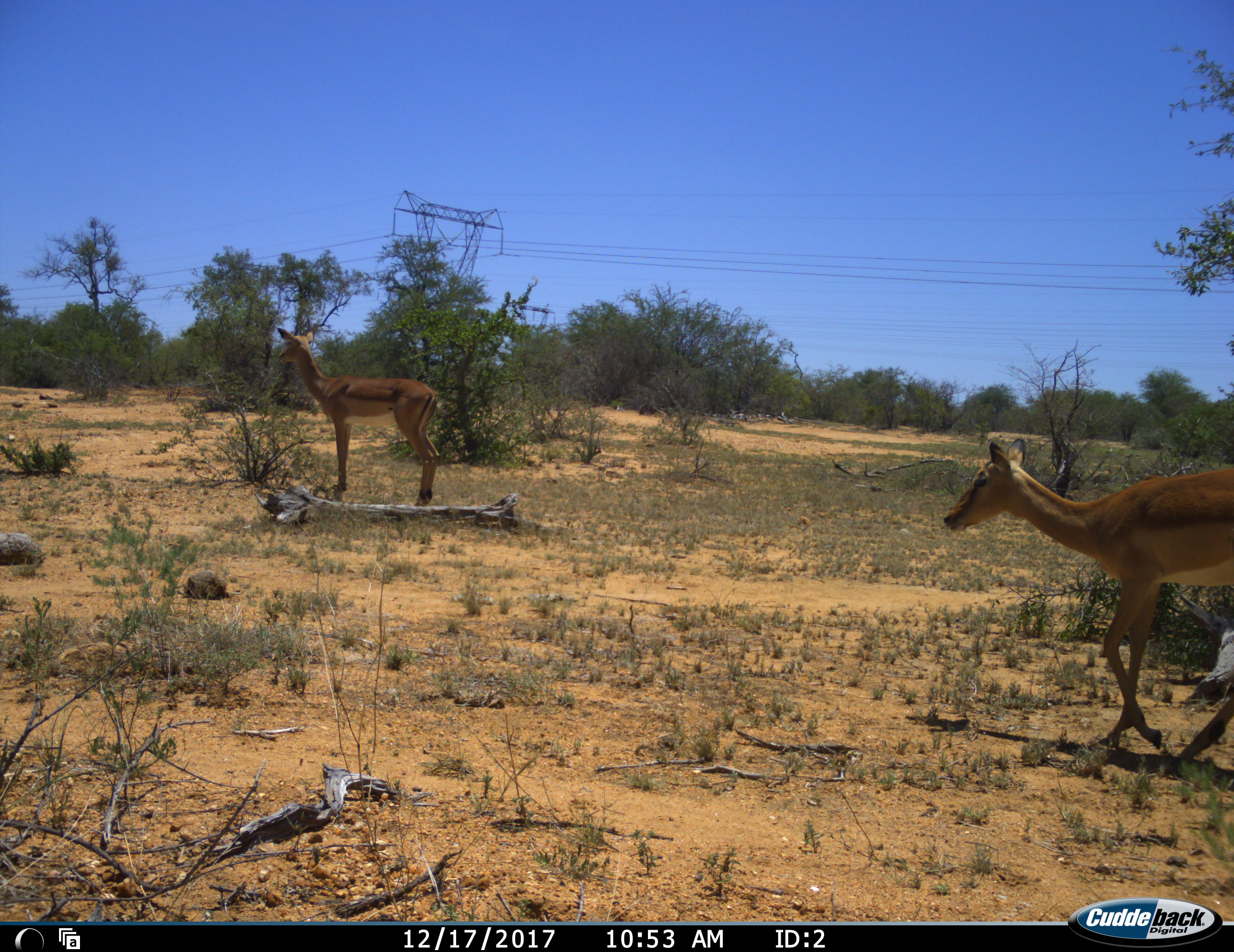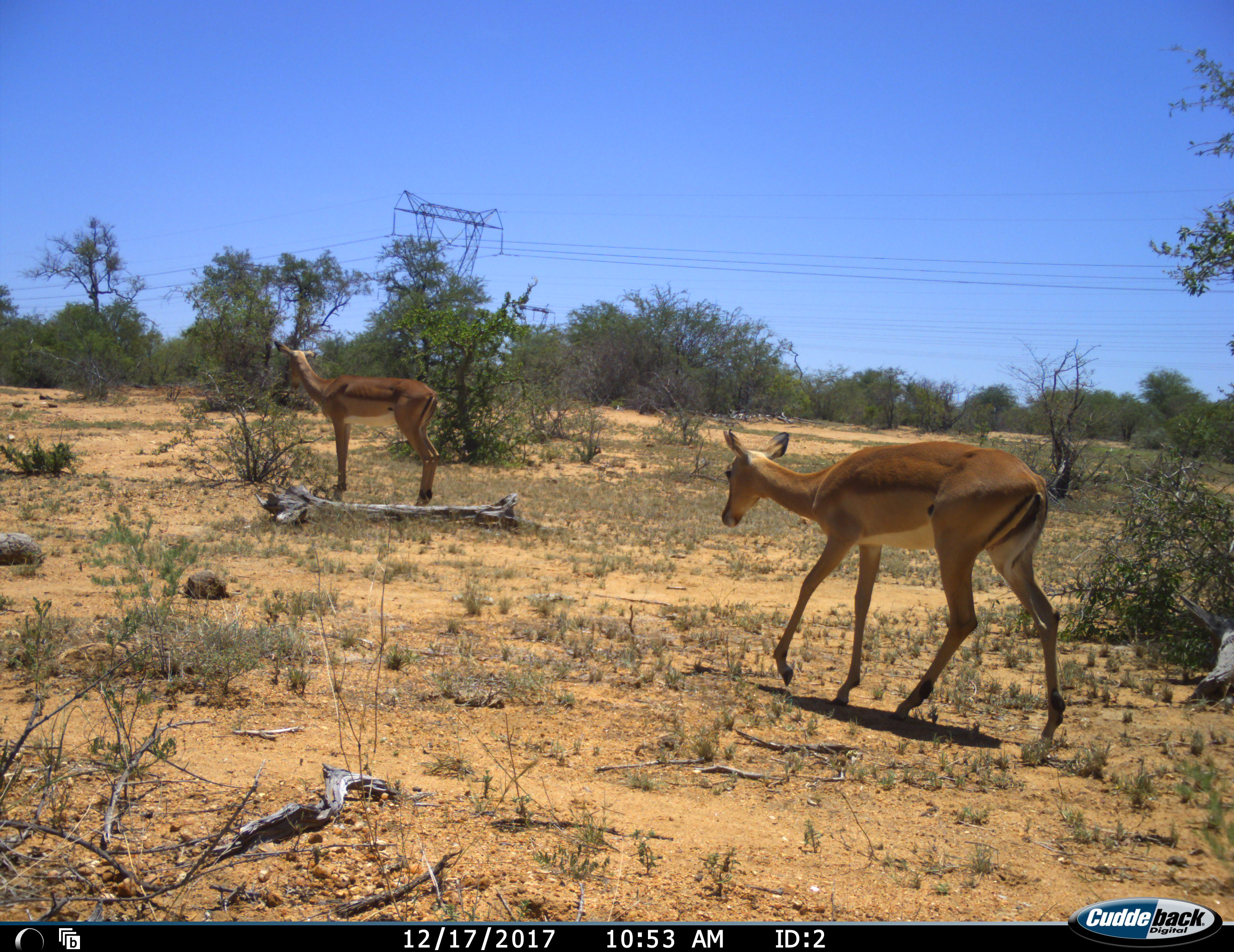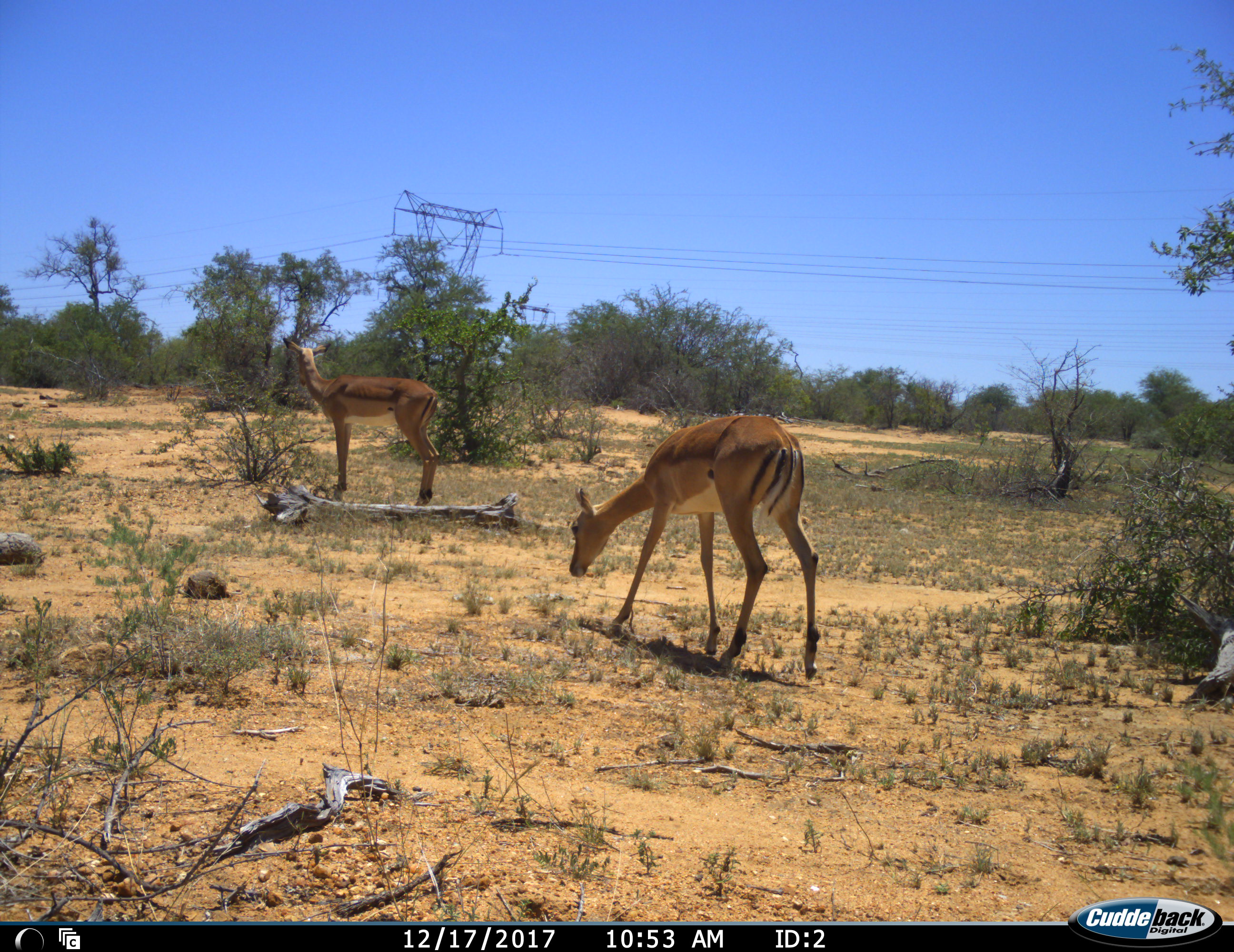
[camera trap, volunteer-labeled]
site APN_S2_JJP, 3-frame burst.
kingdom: Animalia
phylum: Chordata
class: Mammalia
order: Artiodactyla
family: Bovidae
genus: Aepyceros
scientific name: Aepyceros melampus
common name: impala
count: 2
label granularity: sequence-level